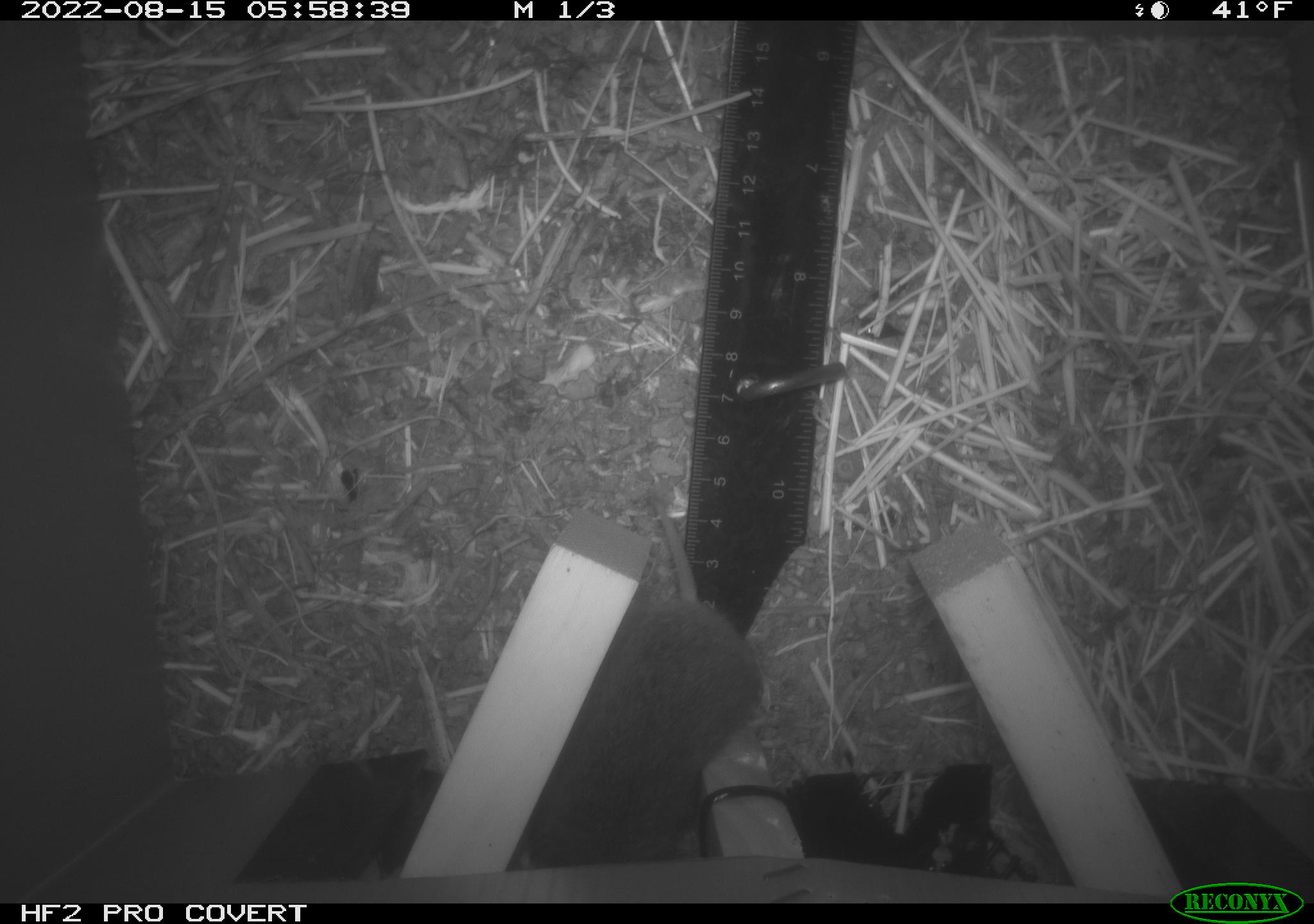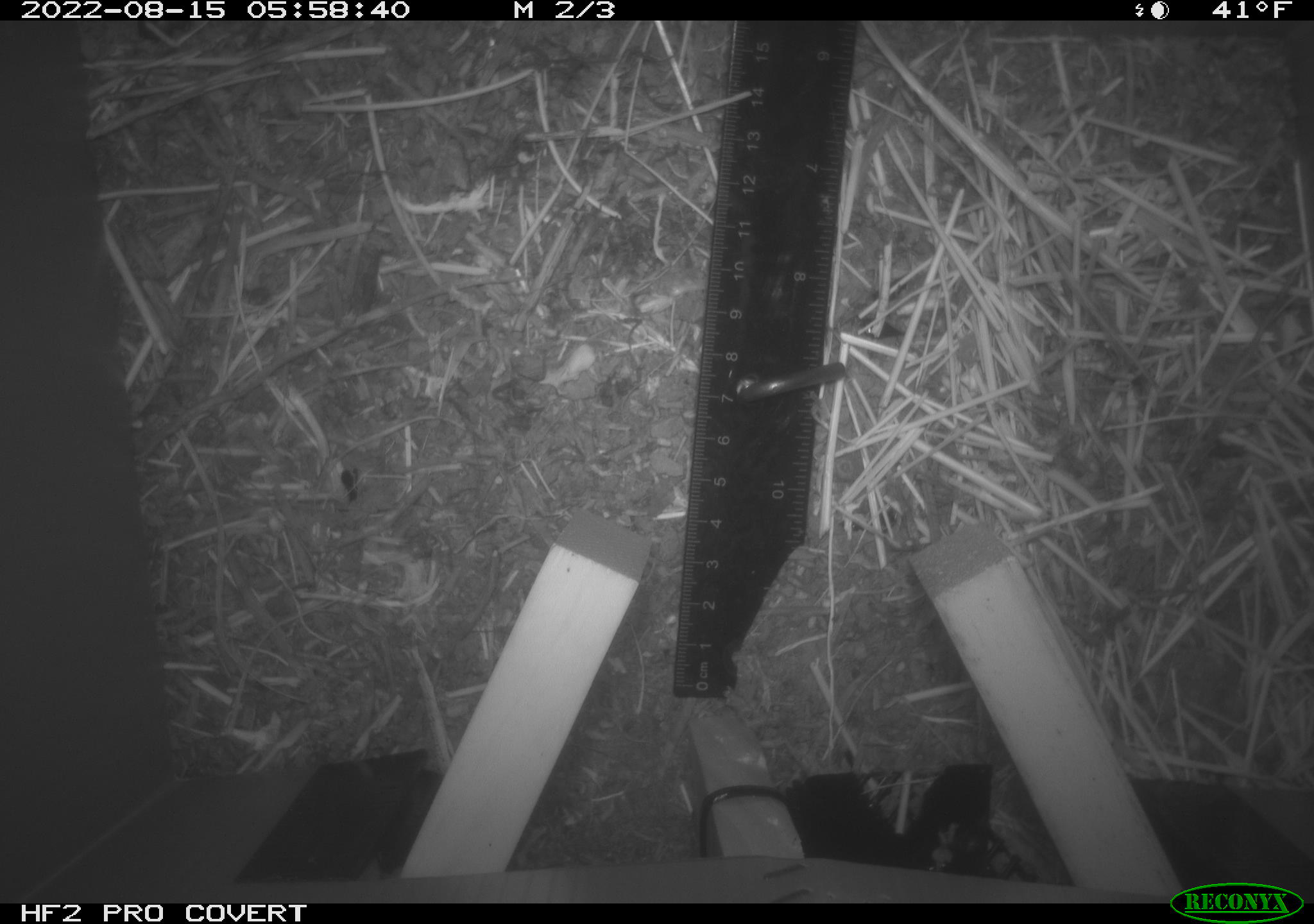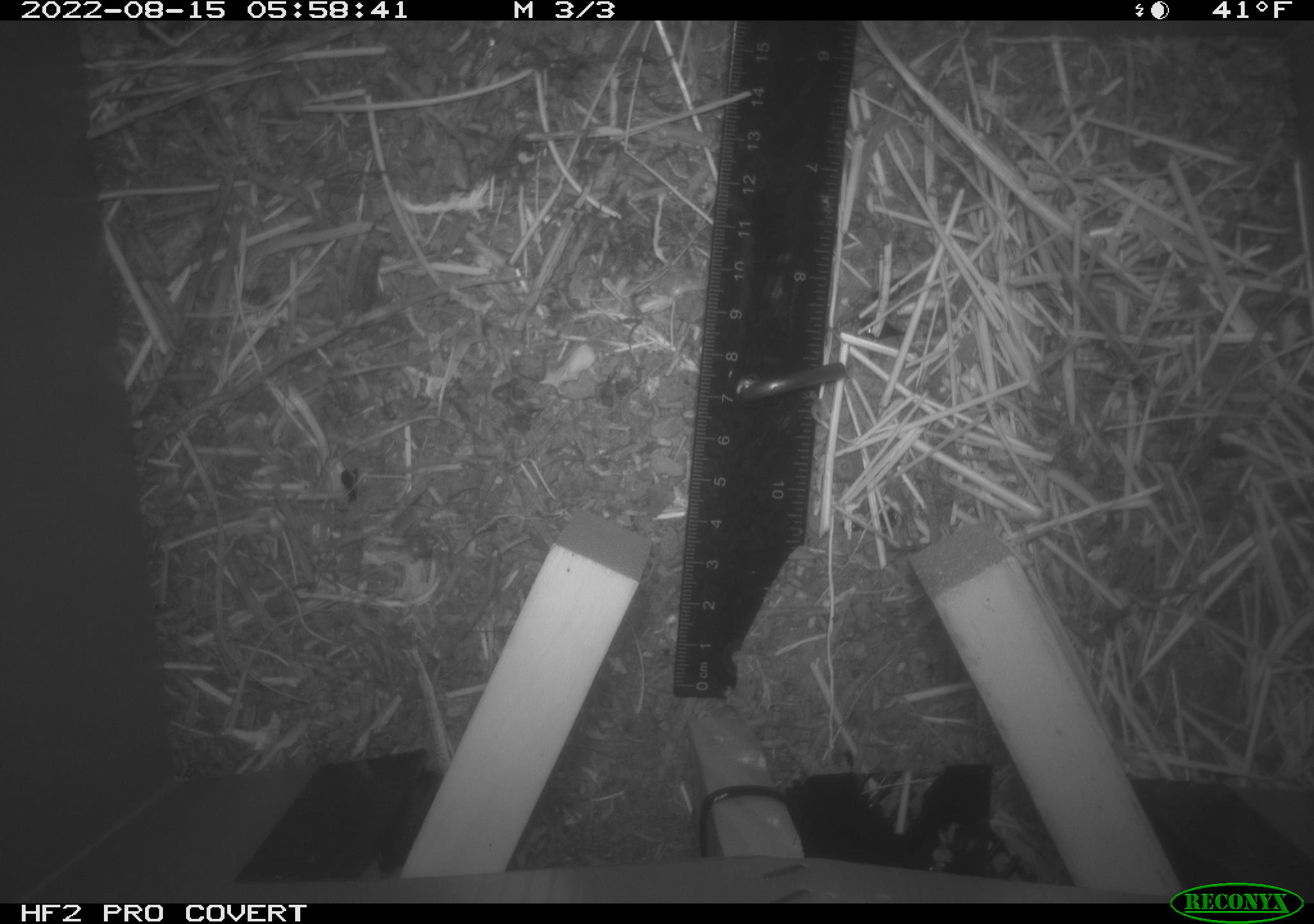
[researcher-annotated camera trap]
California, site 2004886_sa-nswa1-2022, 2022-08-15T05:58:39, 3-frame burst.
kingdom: Animalia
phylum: Chordata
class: Mammalia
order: Rodentia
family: Cricetidae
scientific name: Cricetidae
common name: hamsters, voles, lemmings, and allies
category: cricetidae family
Cricetidae family (hamsters, voles, lemmings, and allies) (Cricetidae).